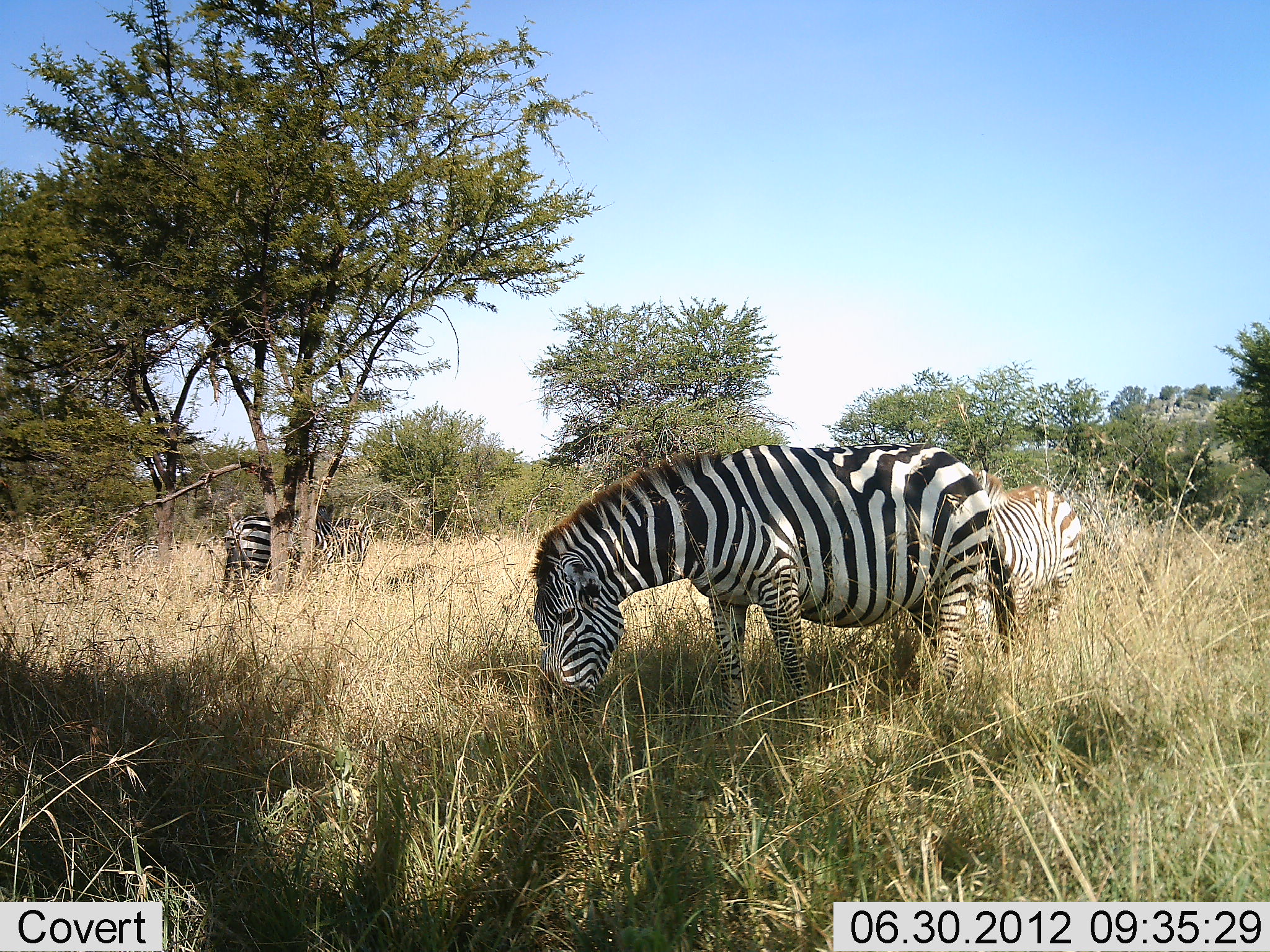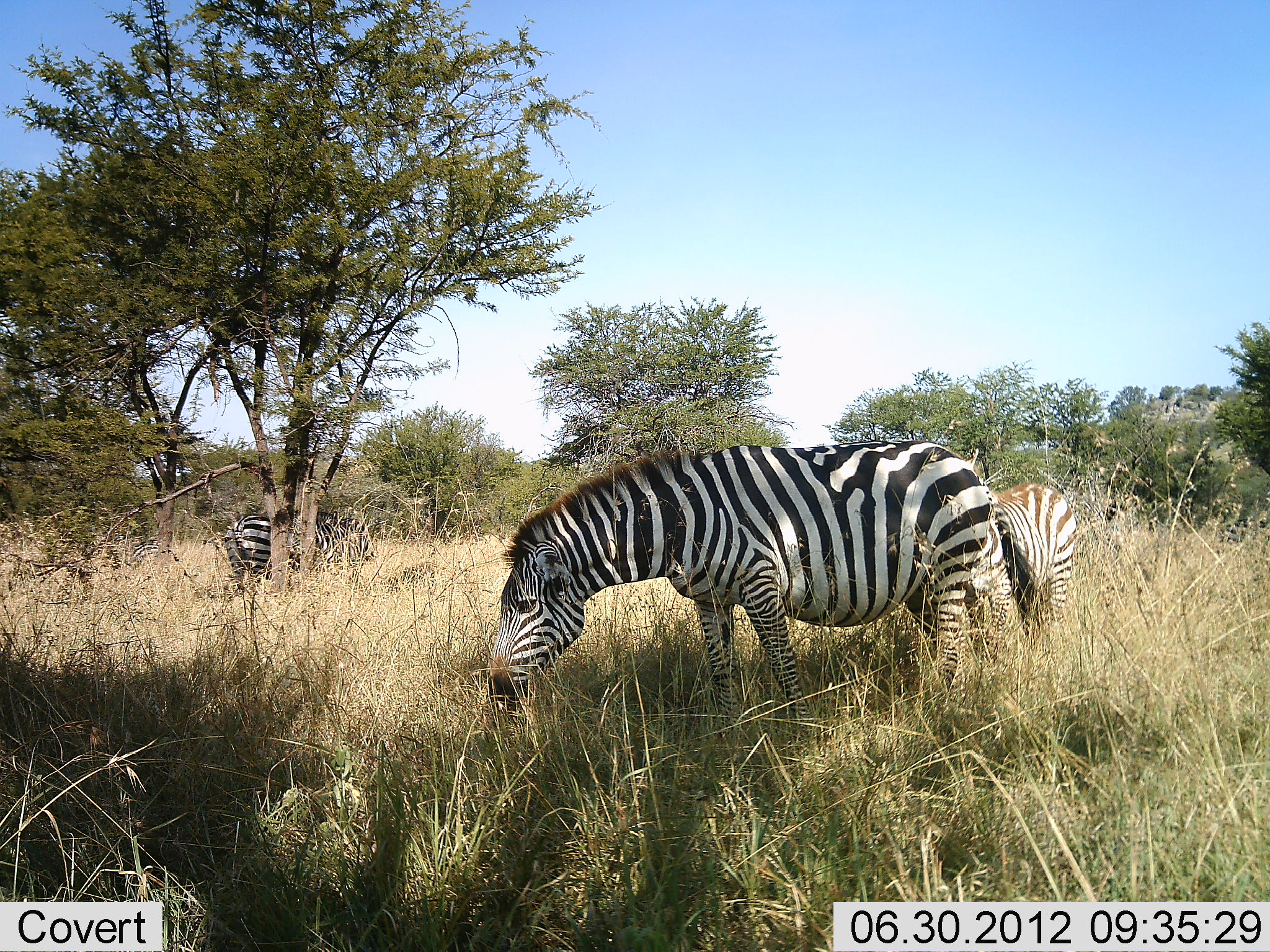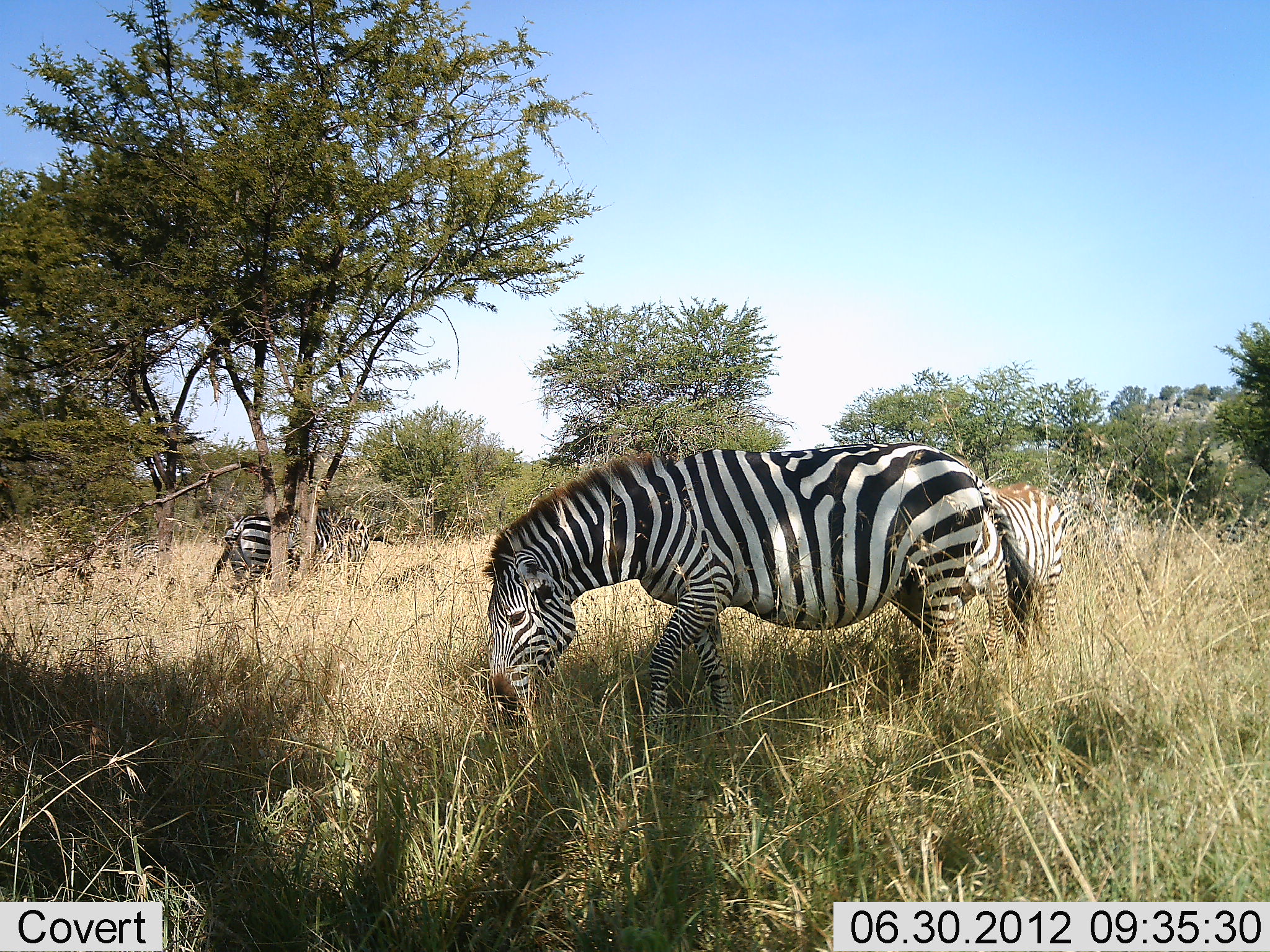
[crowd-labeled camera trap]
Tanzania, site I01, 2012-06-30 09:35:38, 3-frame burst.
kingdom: Animalia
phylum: Chordata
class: Mammalia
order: Perissodactyla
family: Equidae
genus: Equus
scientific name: Equus quagga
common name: plains zebra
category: zebra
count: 3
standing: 40%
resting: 10%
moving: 10%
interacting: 10%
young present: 10%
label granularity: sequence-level